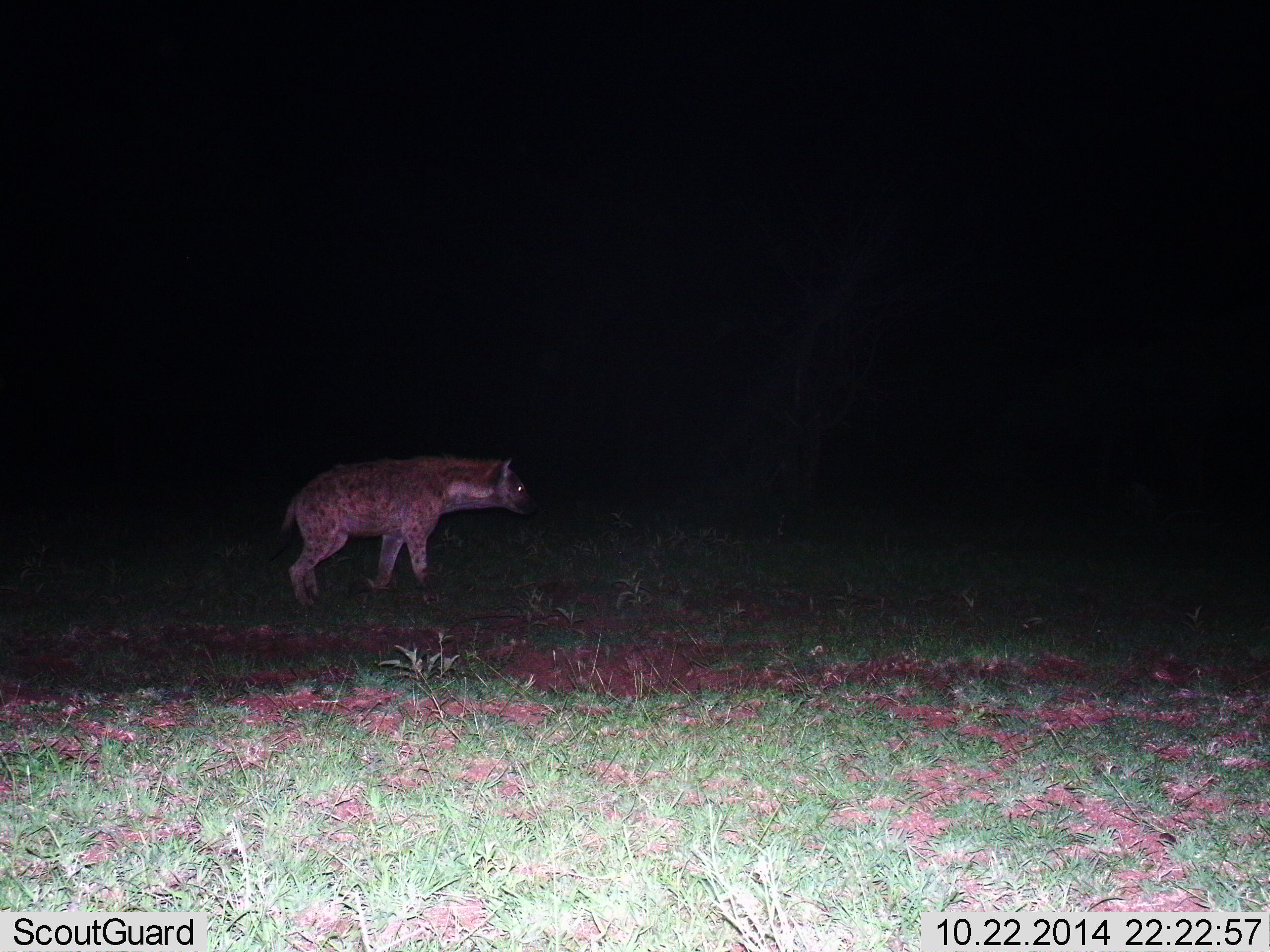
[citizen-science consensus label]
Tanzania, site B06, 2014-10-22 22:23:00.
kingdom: Animalia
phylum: Chordata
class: Mammalia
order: Carnivora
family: Hyaenidae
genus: Crocuta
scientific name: Crocuta crocuta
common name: spotted hyena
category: hyenaspotted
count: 1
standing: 20%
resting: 0%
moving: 80%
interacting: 0%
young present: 0%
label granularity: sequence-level